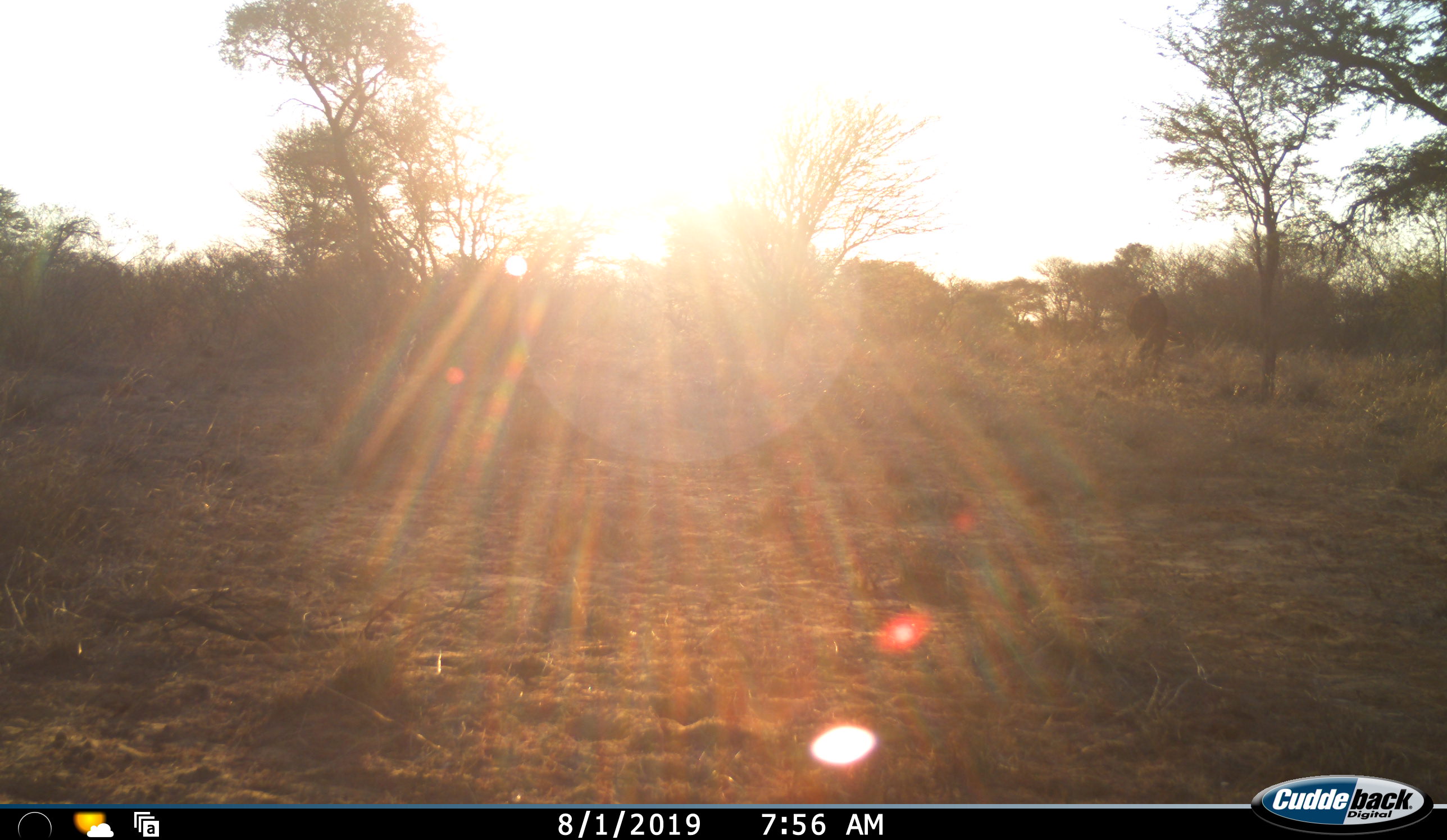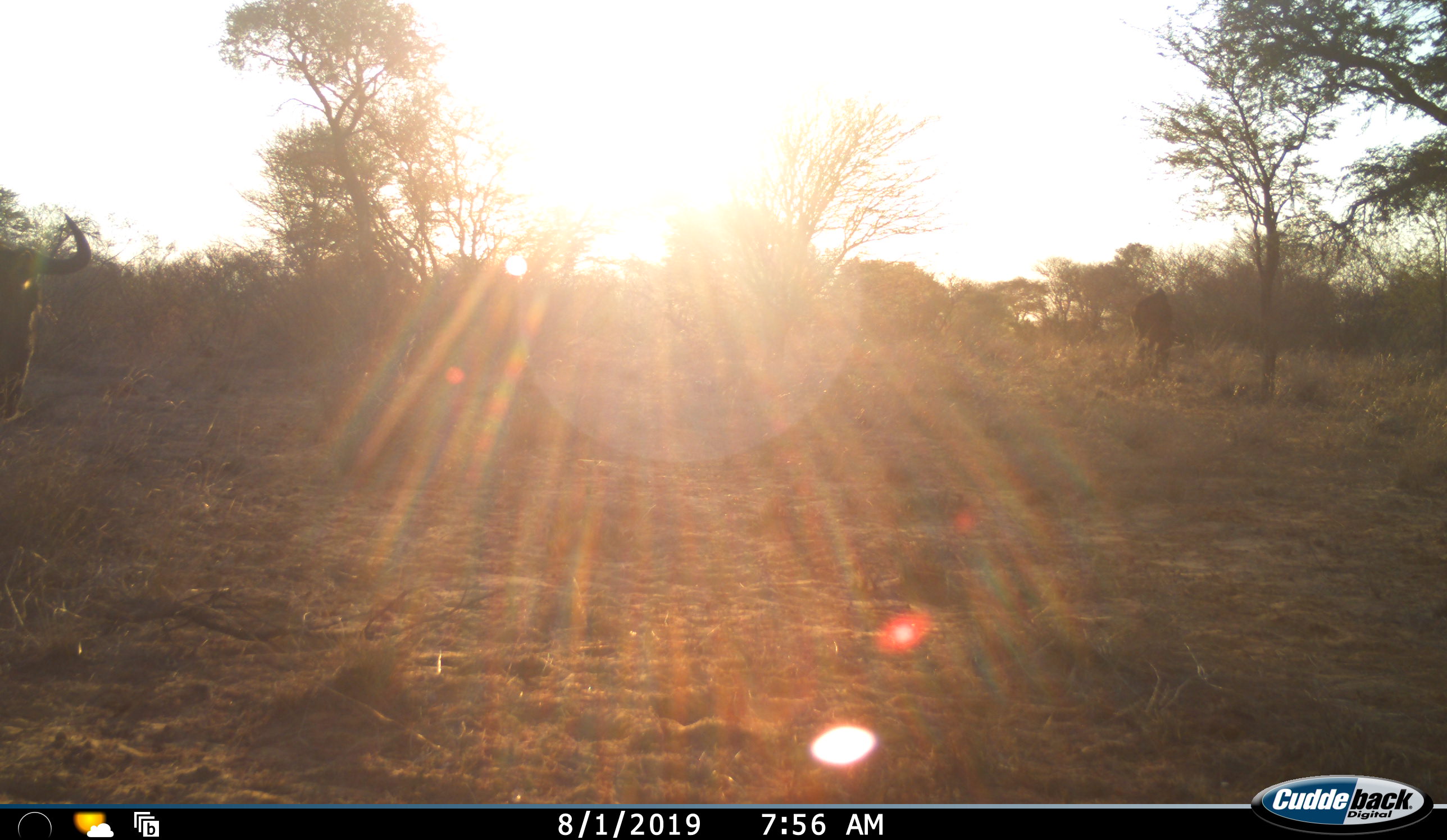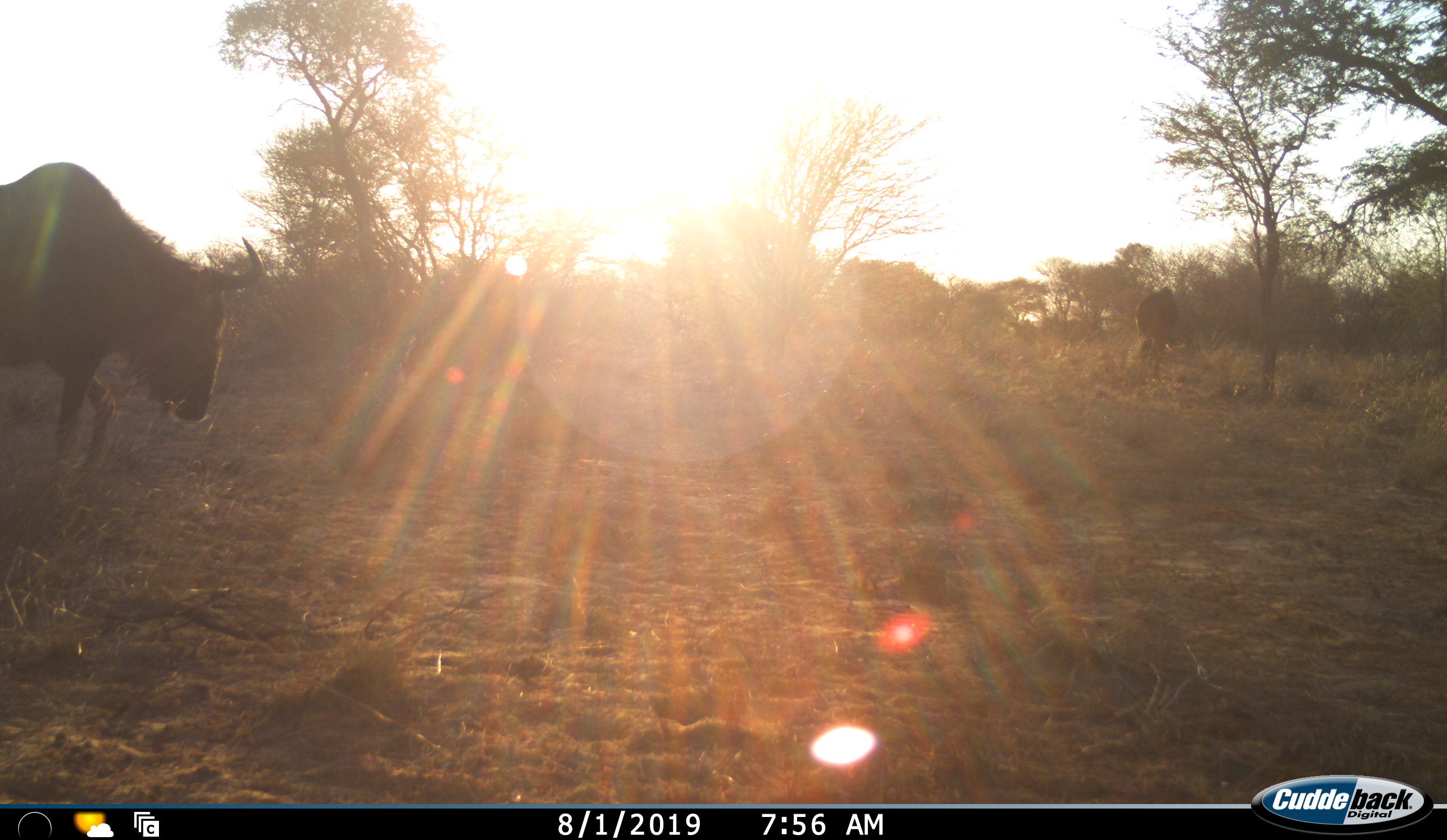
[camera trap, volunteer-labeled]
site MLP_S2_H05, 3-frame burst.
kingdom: Animalia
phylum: Chordata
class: Mammalia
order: Artiodactyla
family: Bovidae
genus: Connochaetes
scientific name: Connochaetes taurinus taurinus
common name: blue wildebeest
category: wildebeestblue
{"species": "wildebeestblue (blue wildebeest) (Connochaetes taurinus taurinus)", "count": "1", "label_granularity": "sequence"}